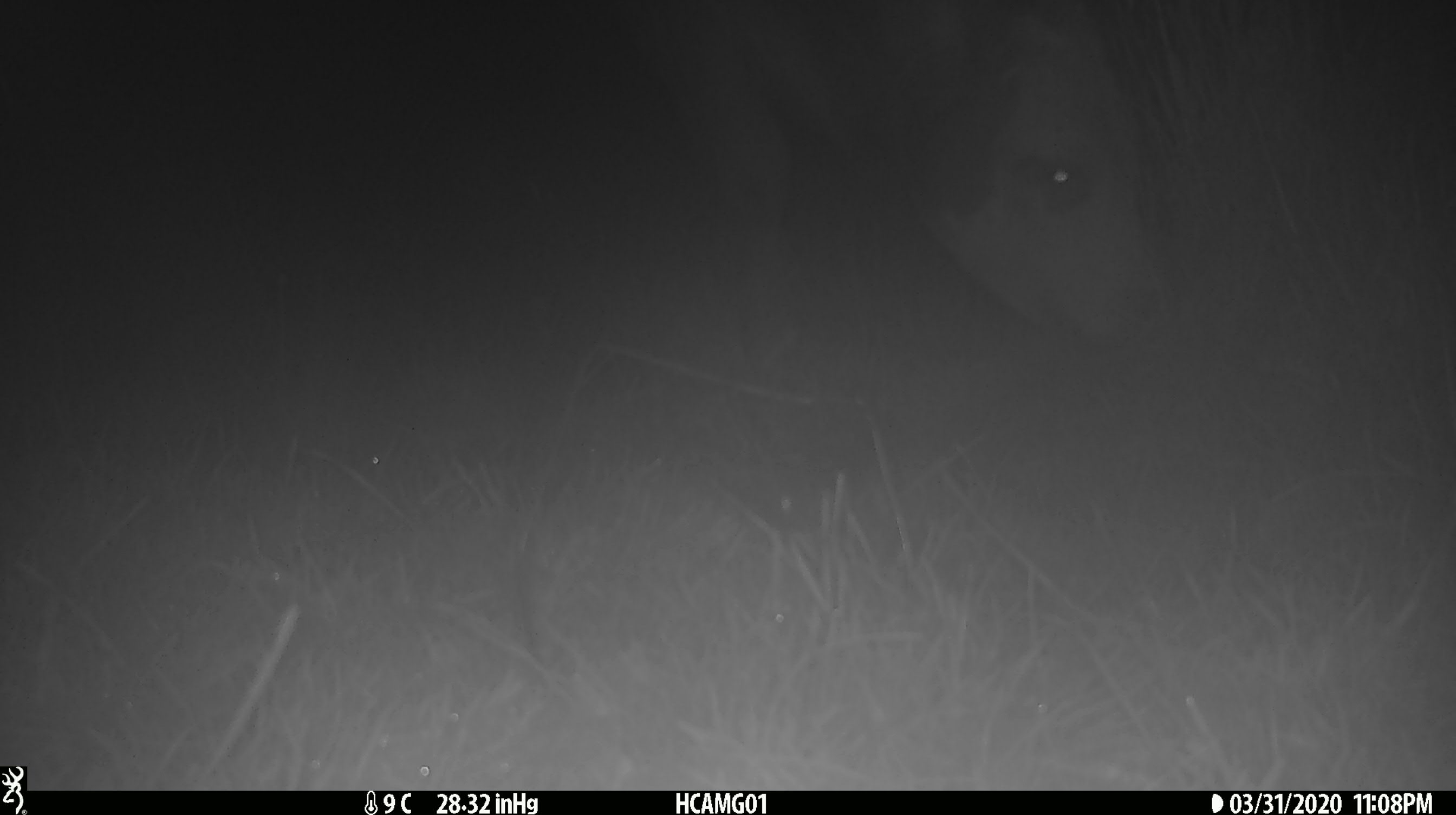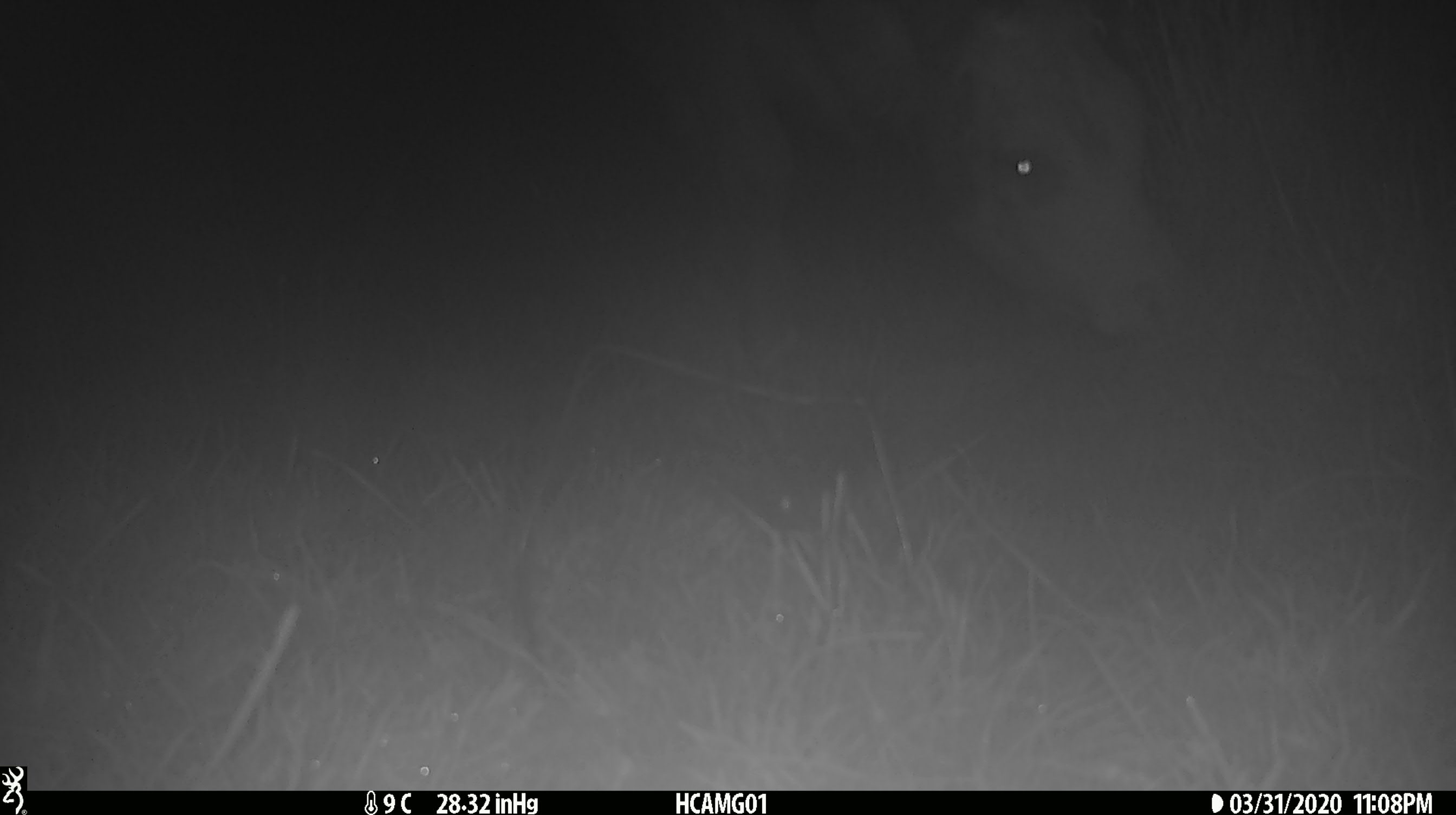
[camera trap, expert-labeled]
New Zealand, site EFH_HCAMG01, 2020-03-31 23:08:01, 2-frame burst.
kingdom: Animalia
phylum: Chordata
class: Mammalia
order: Artiodactyla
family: Bovidae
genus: Bos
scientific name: Bos taurus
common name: domestic cow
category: cow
Cow (domestic cow) (Bos taurus).